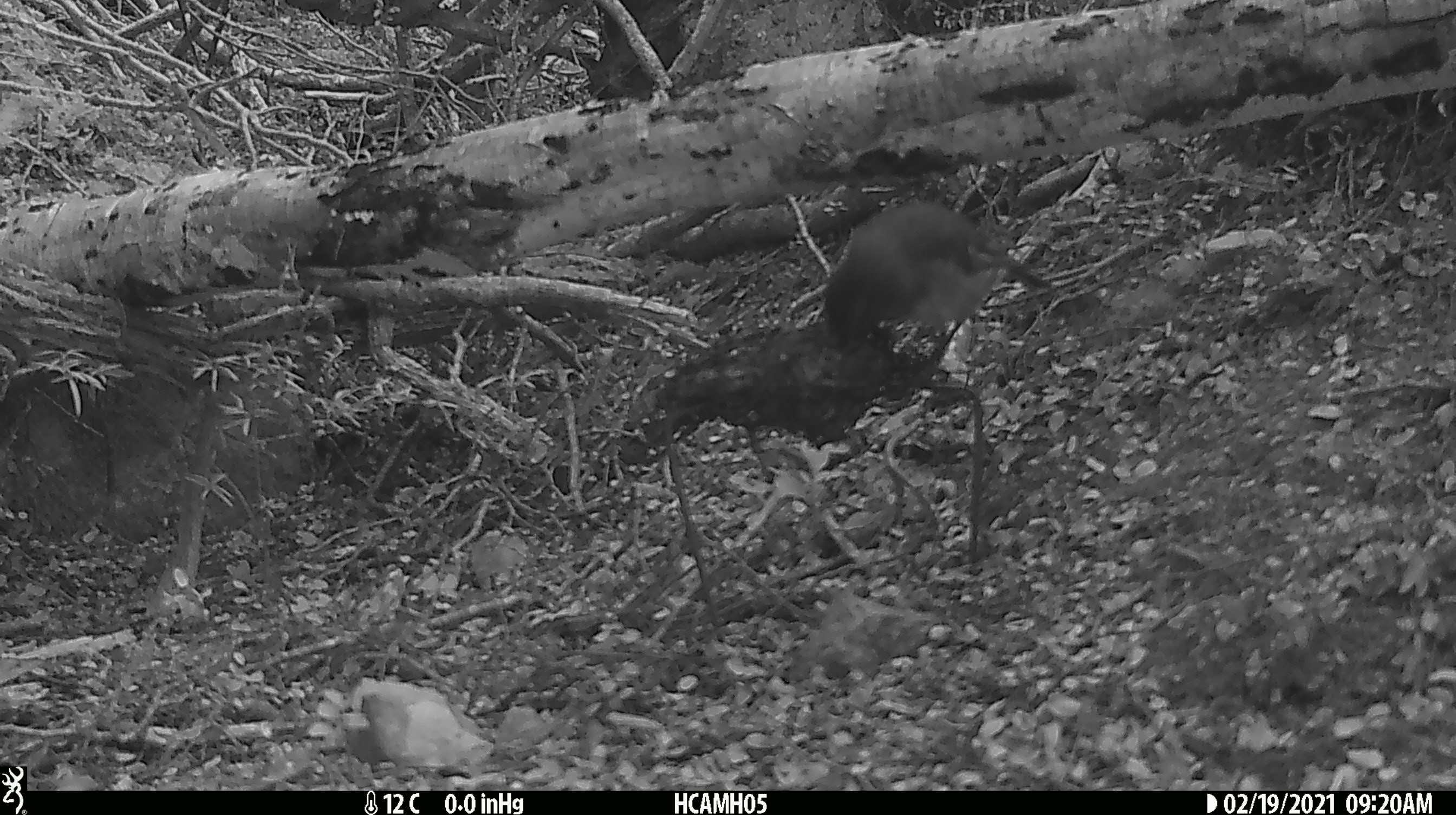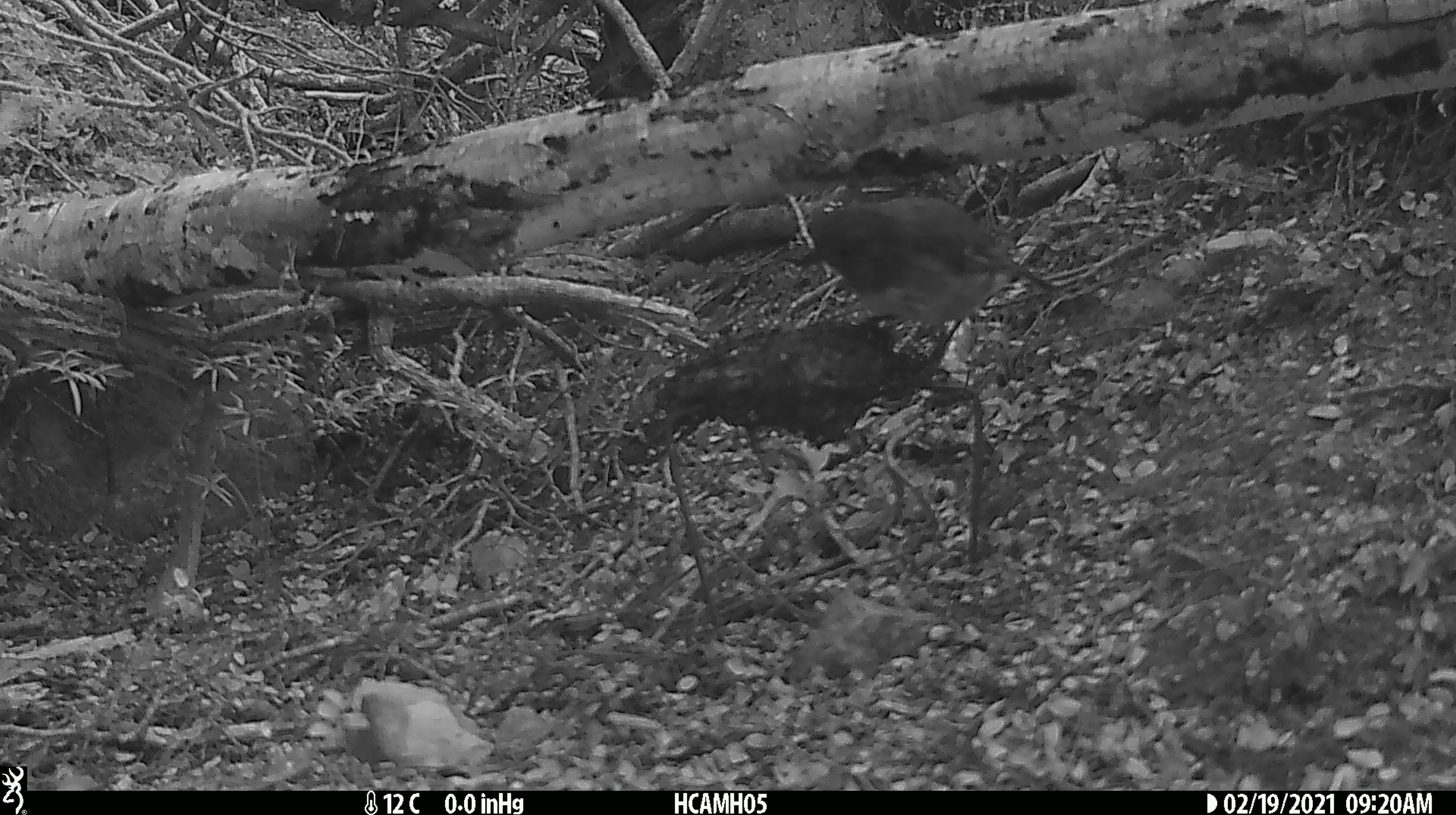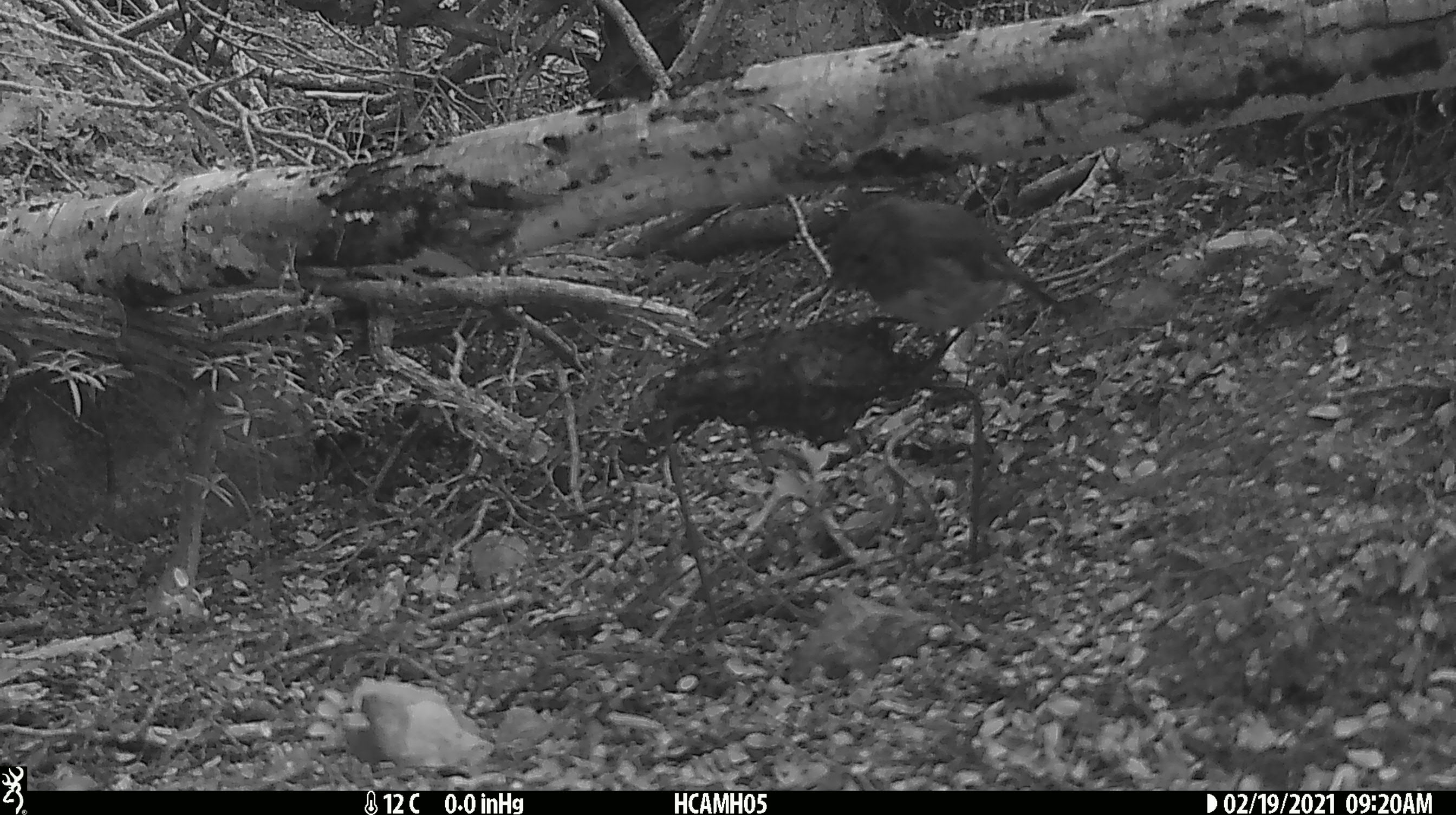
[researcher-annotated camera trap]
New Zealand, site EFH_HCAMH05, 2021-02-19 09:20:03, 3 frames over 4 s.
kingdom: Animalia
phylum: Chordata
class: Aves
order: Passeriformes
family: Petroicidae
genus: Petroica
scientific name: Petroica australis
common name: new zealand robin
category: robin